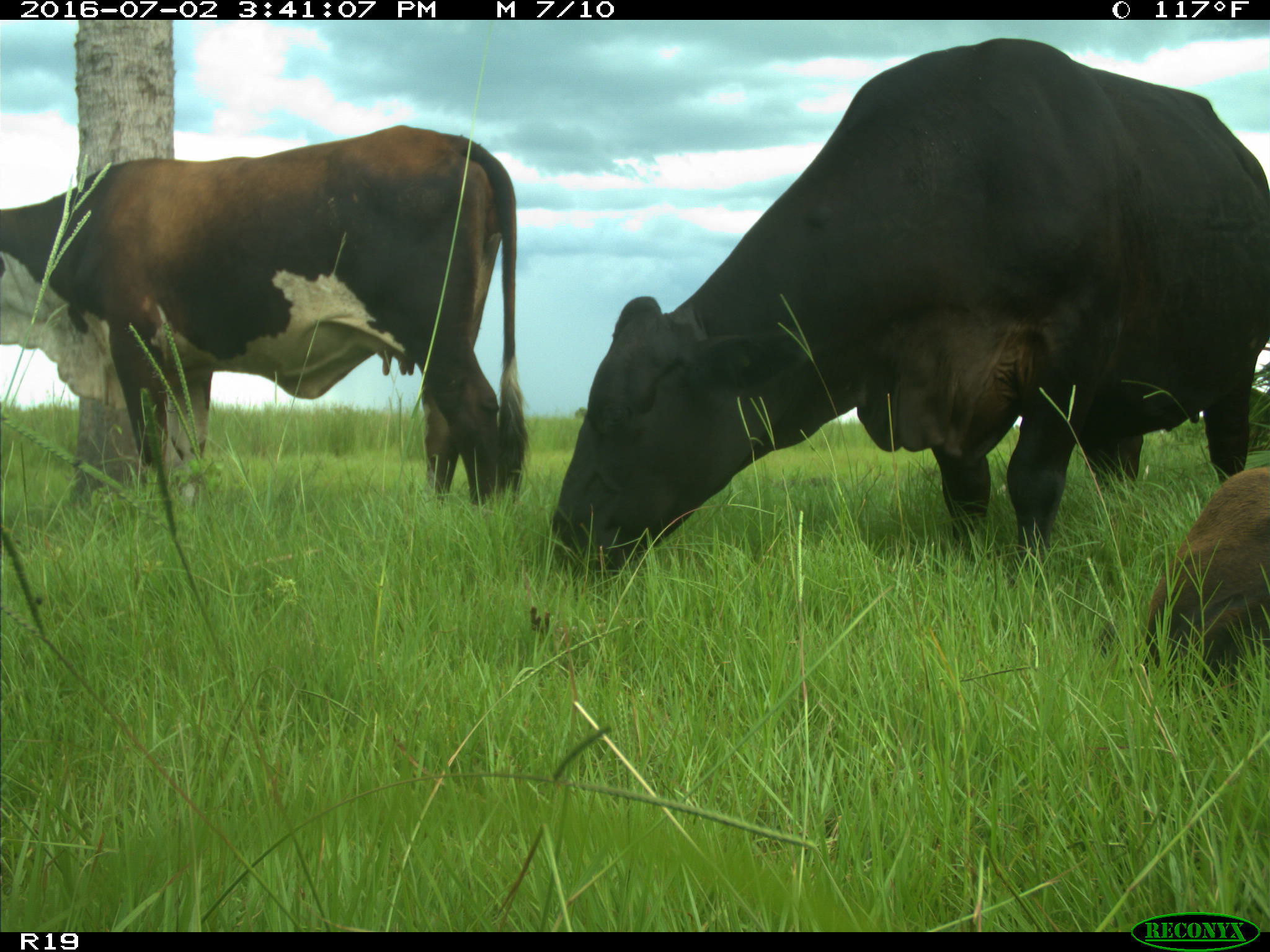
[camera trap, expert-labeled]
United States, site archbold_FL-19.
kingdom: Animalia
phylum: Chordata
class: Mammalia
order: Artiodactyla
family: Bovidae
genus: Bos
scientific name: Bos taurus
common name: domestic cow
Bos taurus (domestic cow).